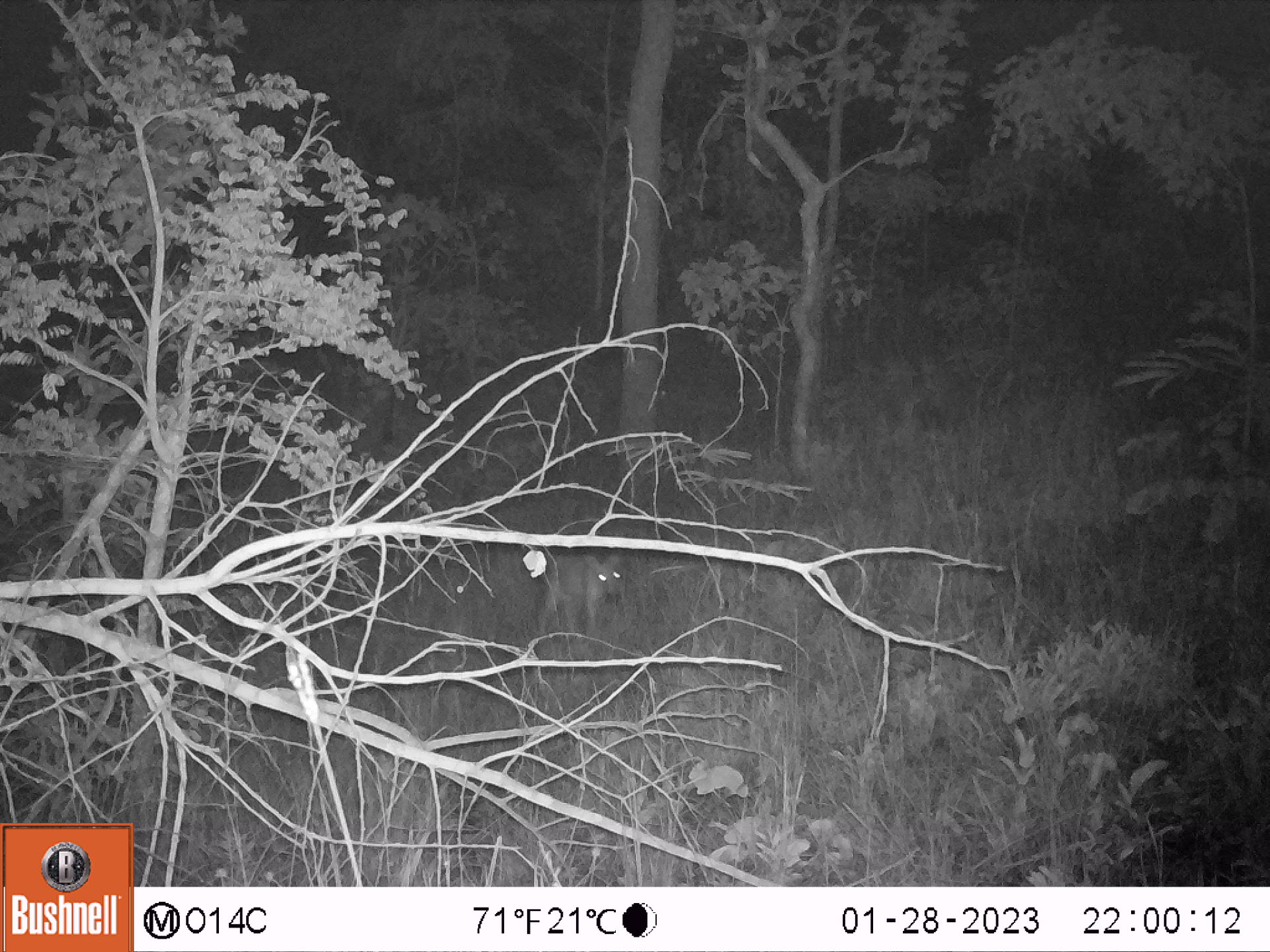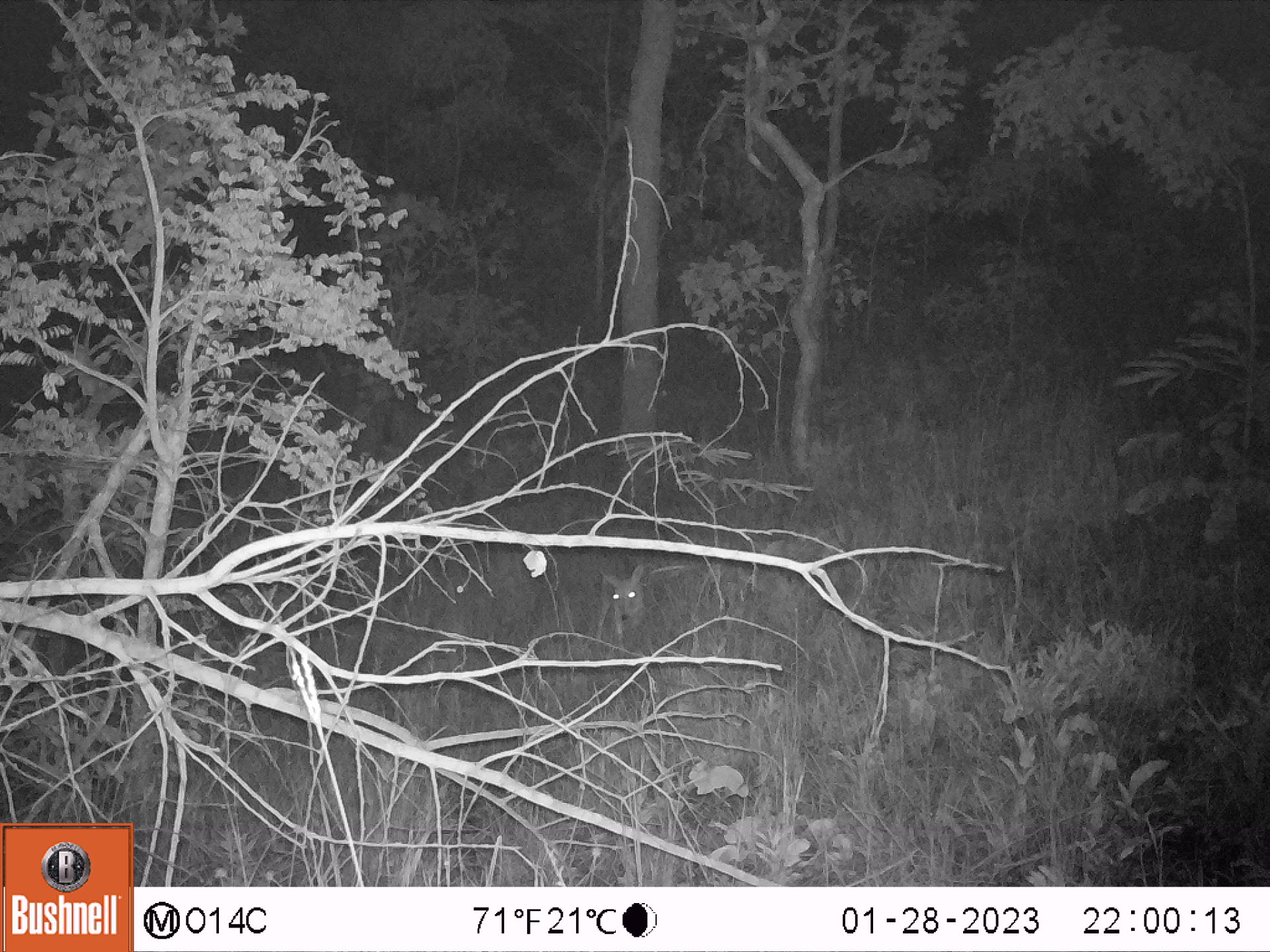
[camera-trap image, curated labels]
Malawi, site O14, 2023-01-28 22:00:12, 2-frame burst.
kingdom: Animalia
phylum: Chordata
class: Mammalia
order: Artiodactyla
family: Bovidae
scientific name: Antilopinae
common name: small antelope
Small antelope (Antilopinae), count 1.